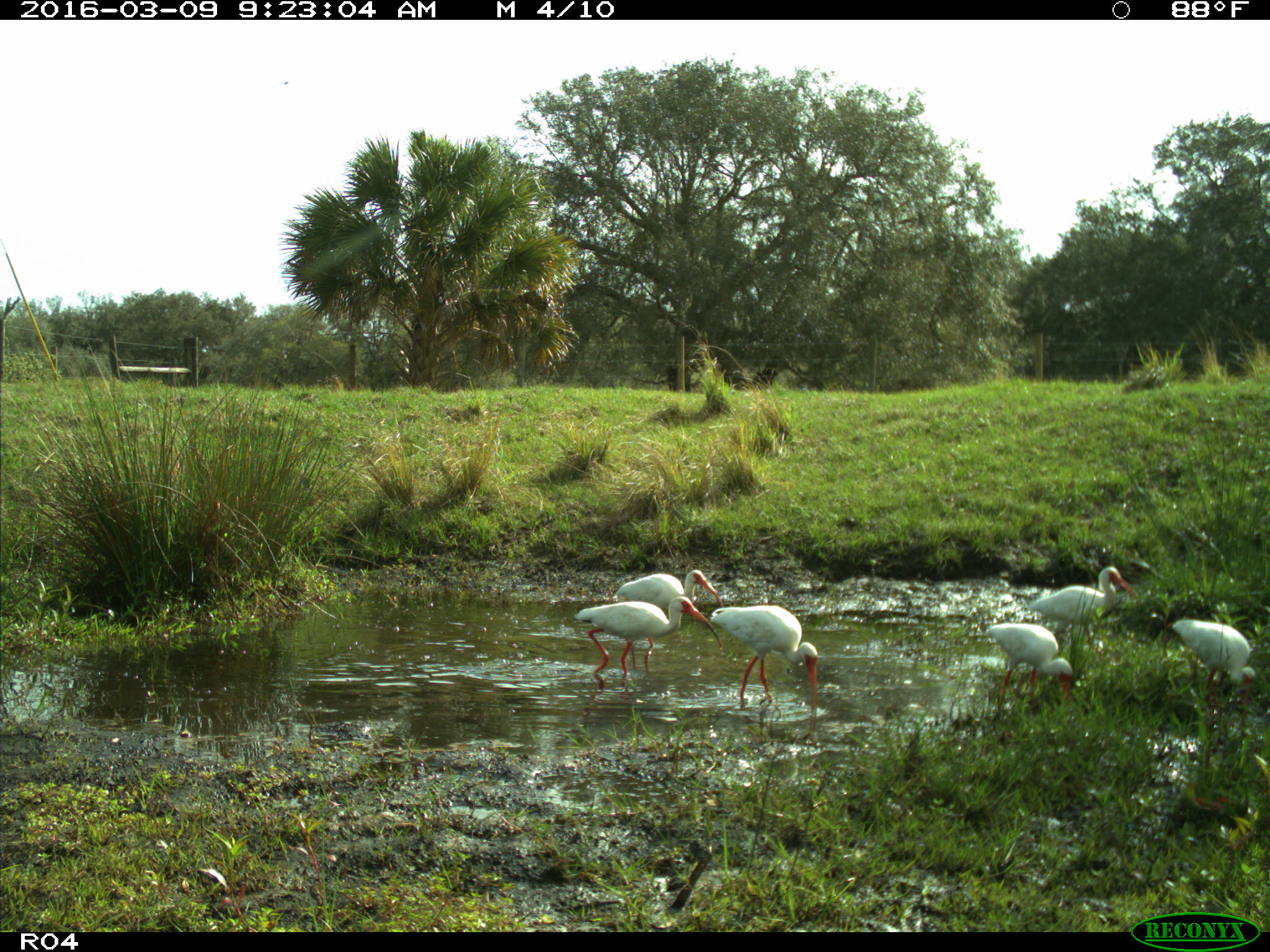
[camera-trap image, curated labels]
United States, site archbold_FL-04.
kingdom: Animalia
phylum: Chordata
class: Aves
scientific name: Aves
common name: birds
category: unidentified bird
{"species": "unidentified bird (birds) (Aves)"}